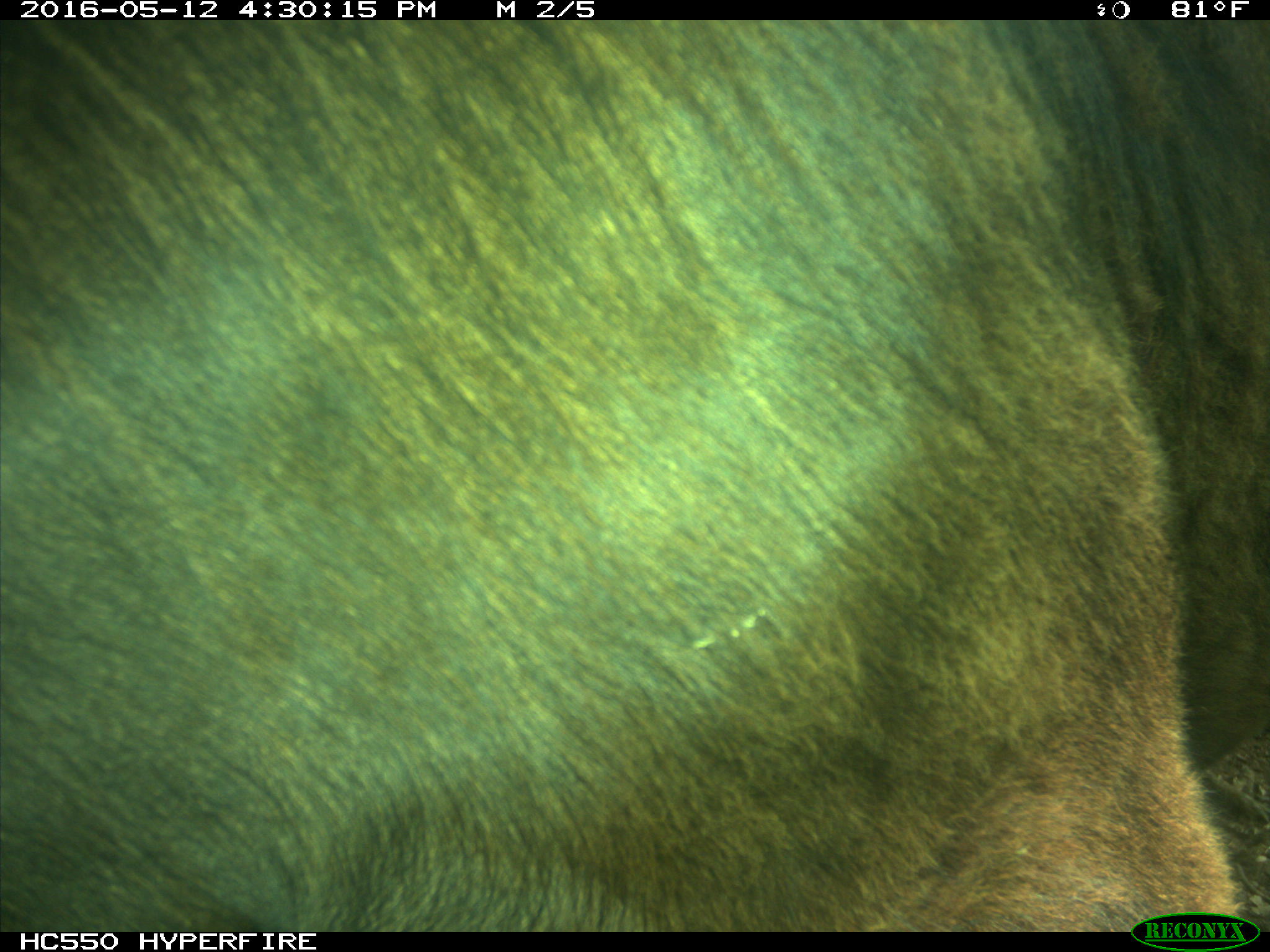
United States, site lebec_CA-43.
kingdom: Animalia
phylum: Chordata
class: Mammalia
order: Artiodactyla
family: Bovidae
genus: Bos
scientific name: Bos taurus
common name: domestic cow